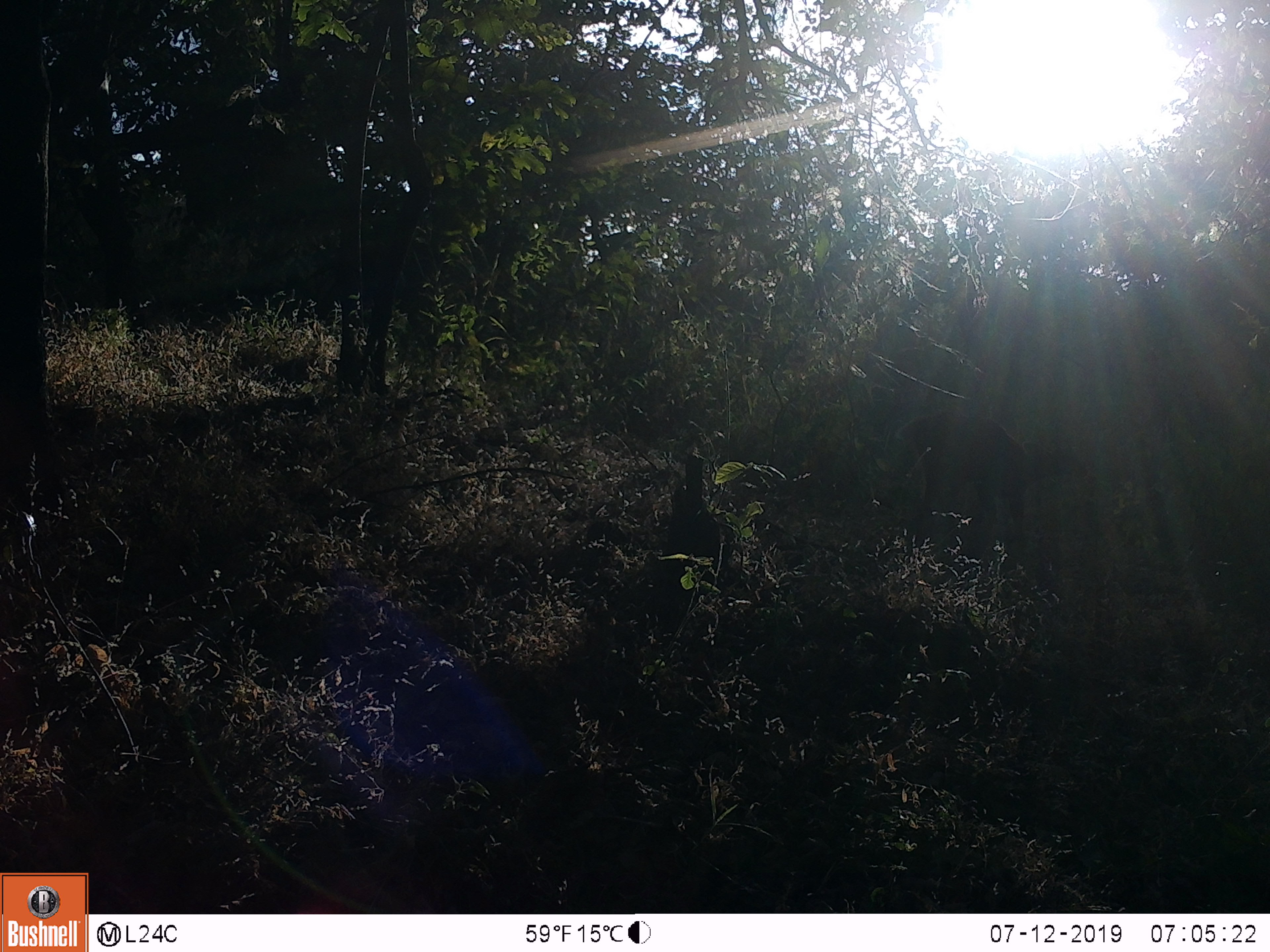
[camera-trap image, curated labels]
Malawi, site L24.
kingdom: Animalia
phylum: Chordata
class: Mammalia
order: Artiodactyla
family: Bovidae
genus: Tragelaphus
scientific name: Tragelaphus sylvaticus sylvaticus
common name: cape bushbuck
Cape bushbuck (Tragelaphus sylvaticus sylvaticus), count 1.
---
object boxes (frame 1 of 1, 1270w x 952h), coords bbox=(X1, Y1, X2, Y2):
cape bushbuck: bbox=(879, 407, 1067, 554)